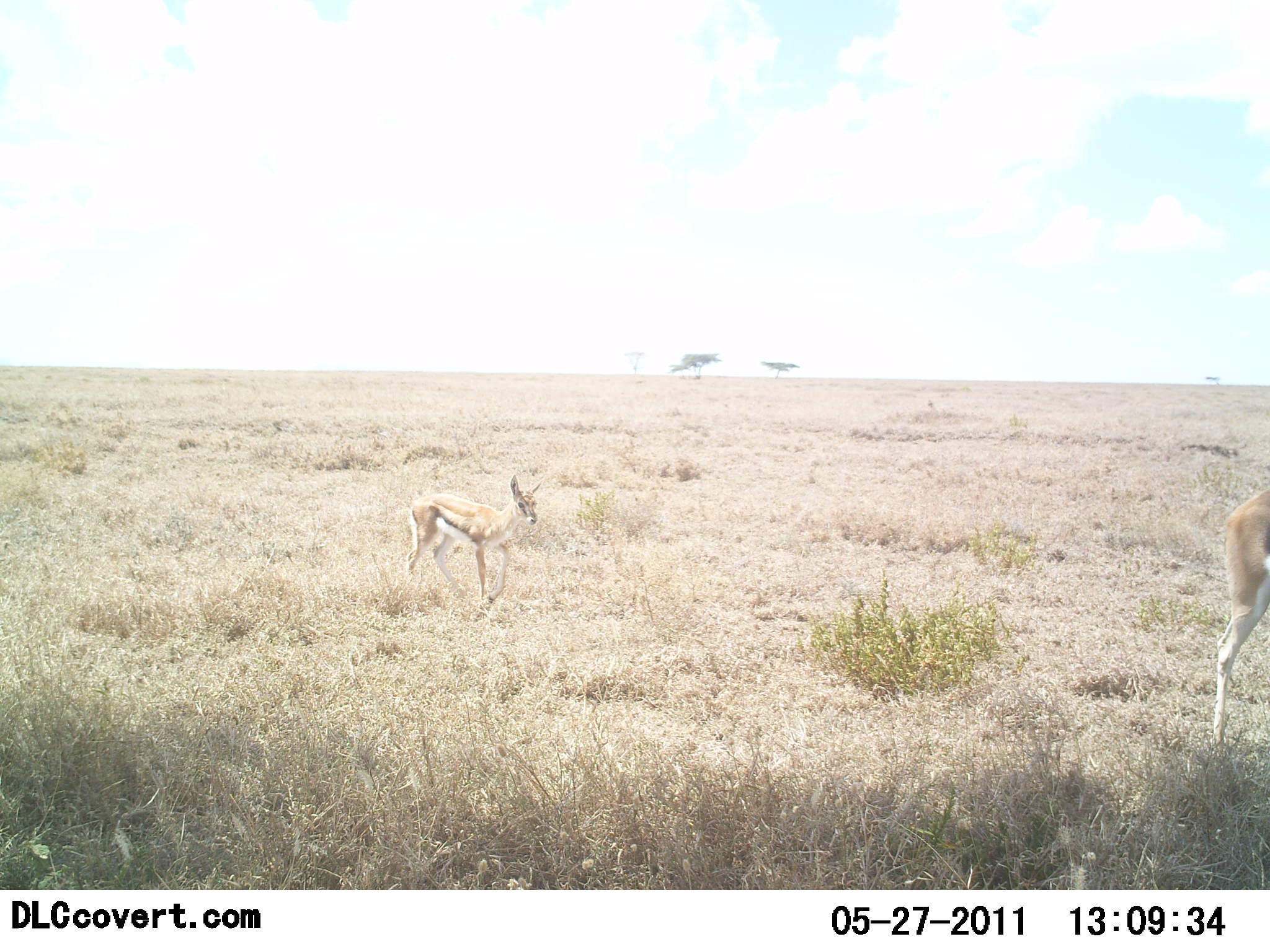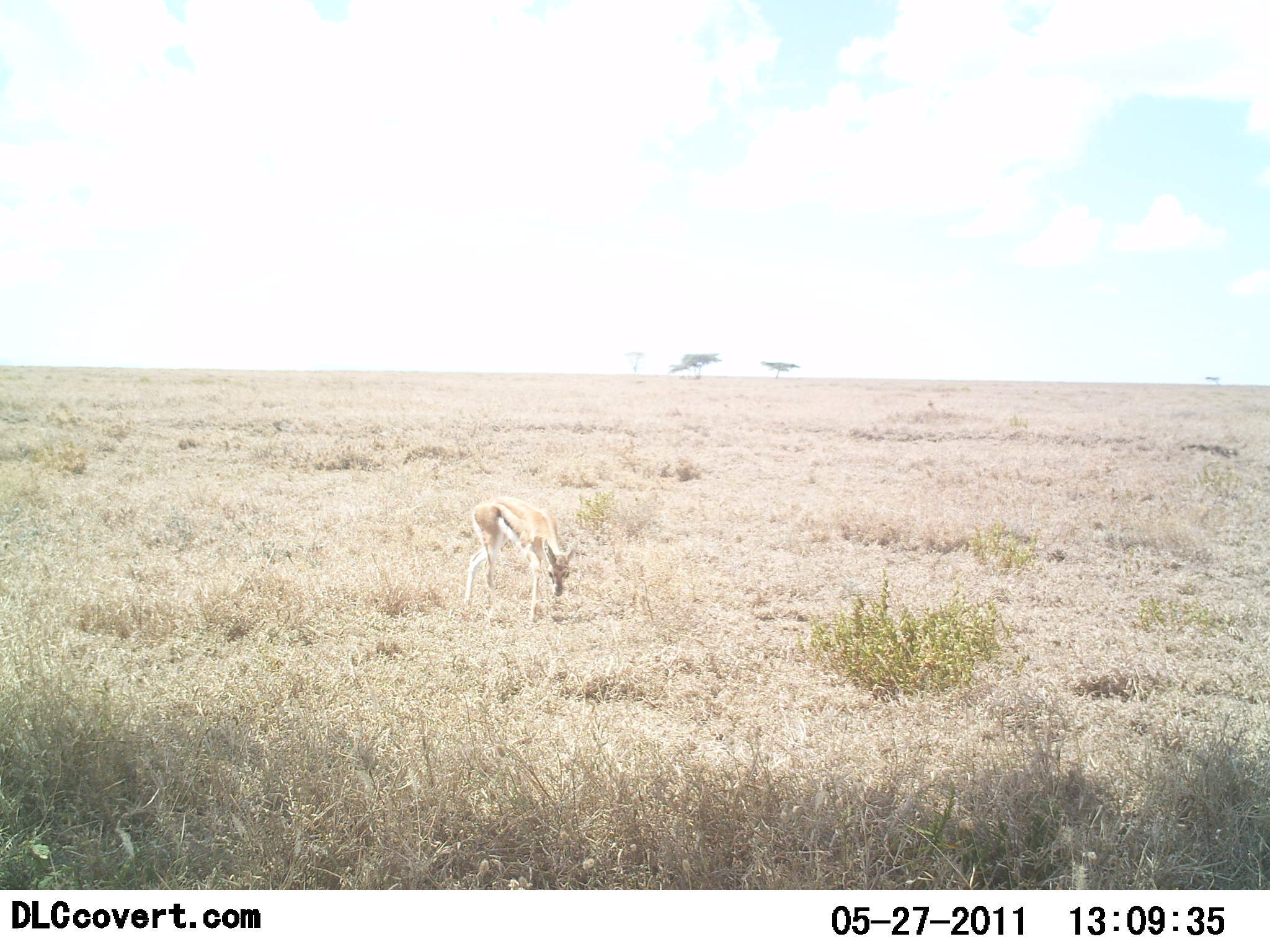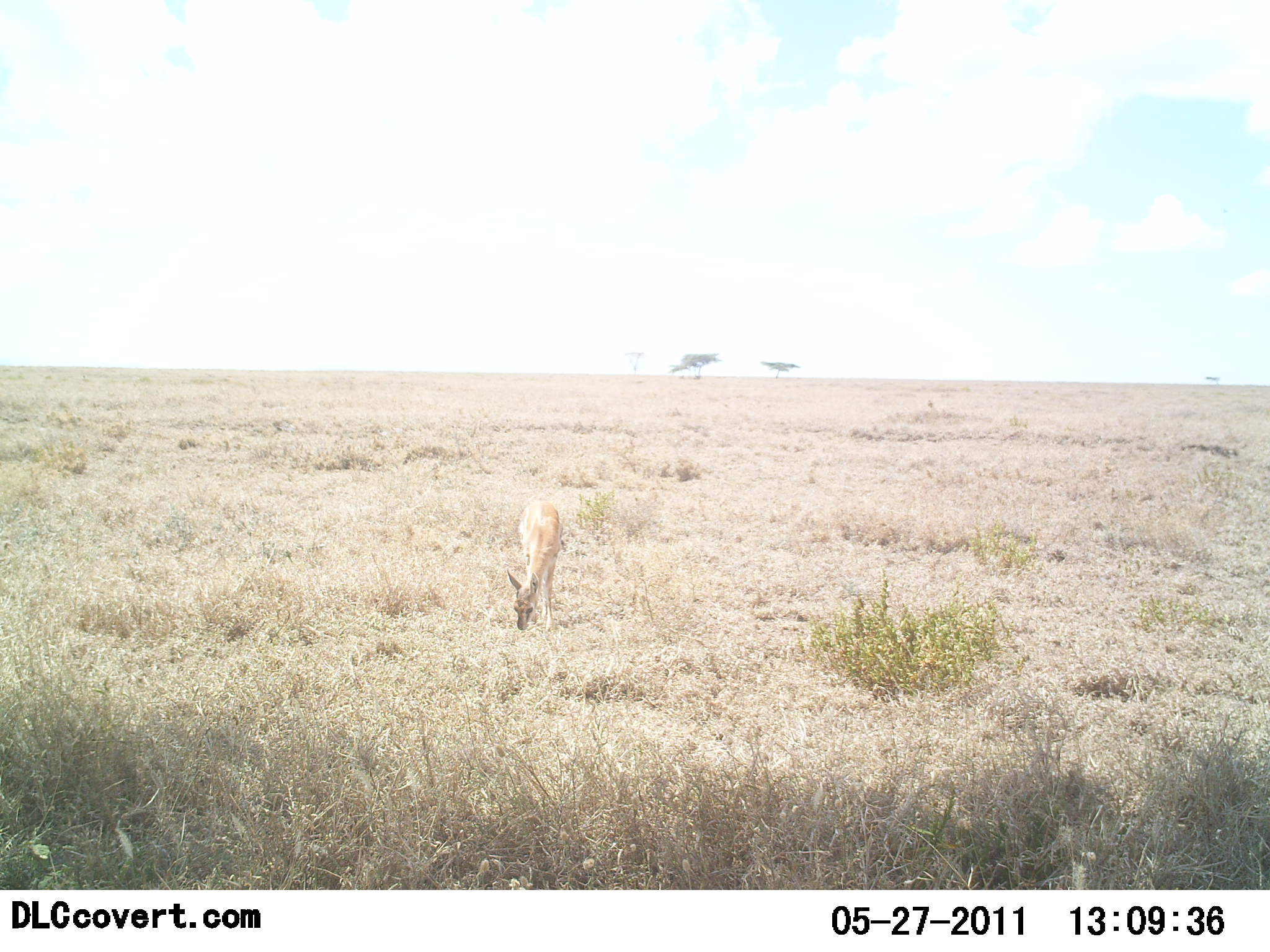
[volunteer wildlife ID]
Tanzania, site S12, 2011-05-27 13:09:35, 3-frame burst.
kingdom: Animalia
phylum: Chordata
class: Mammalia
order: Artiodactyla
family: Bovidae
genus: Eudorcas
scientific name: Eudorcas thomsonii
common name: thomson's gazelle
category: gazellethomsons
Gazellethomsons (thomson's gazelle) (Eudorcas thomsonii), count 2. Behavior (volunteer vote fractions): standing 10%, resting 0%, moving 70%, interacting 0%. Young present (vote fraction): 30%. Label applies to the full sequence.